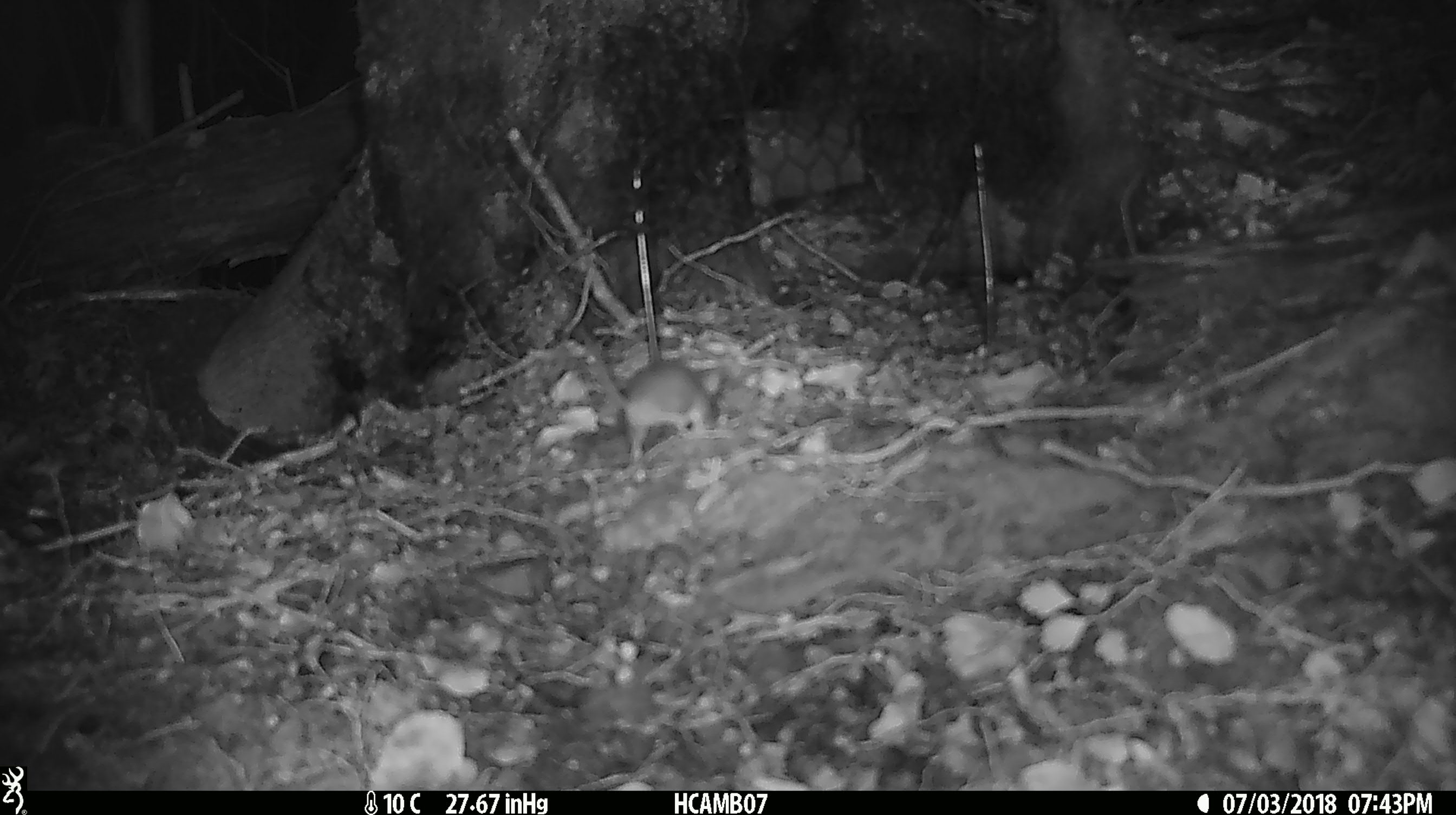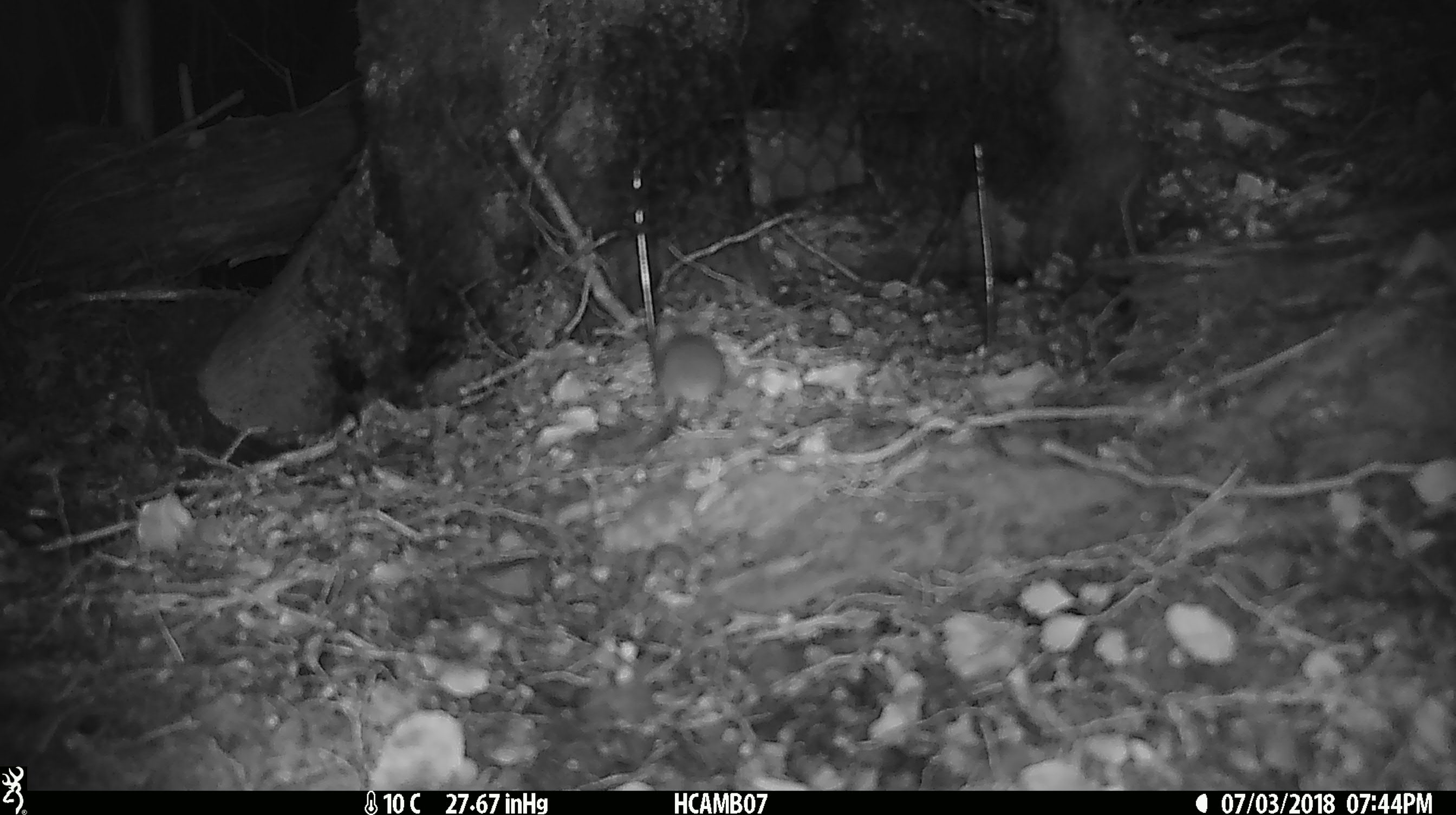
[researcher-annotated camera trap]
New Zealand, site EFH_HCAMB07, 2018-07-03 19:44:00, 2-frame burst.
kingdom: Animalia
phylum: Chordata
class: Mammalia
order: Rodentia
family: Muridae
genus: Mus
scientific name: Mus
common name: mouse